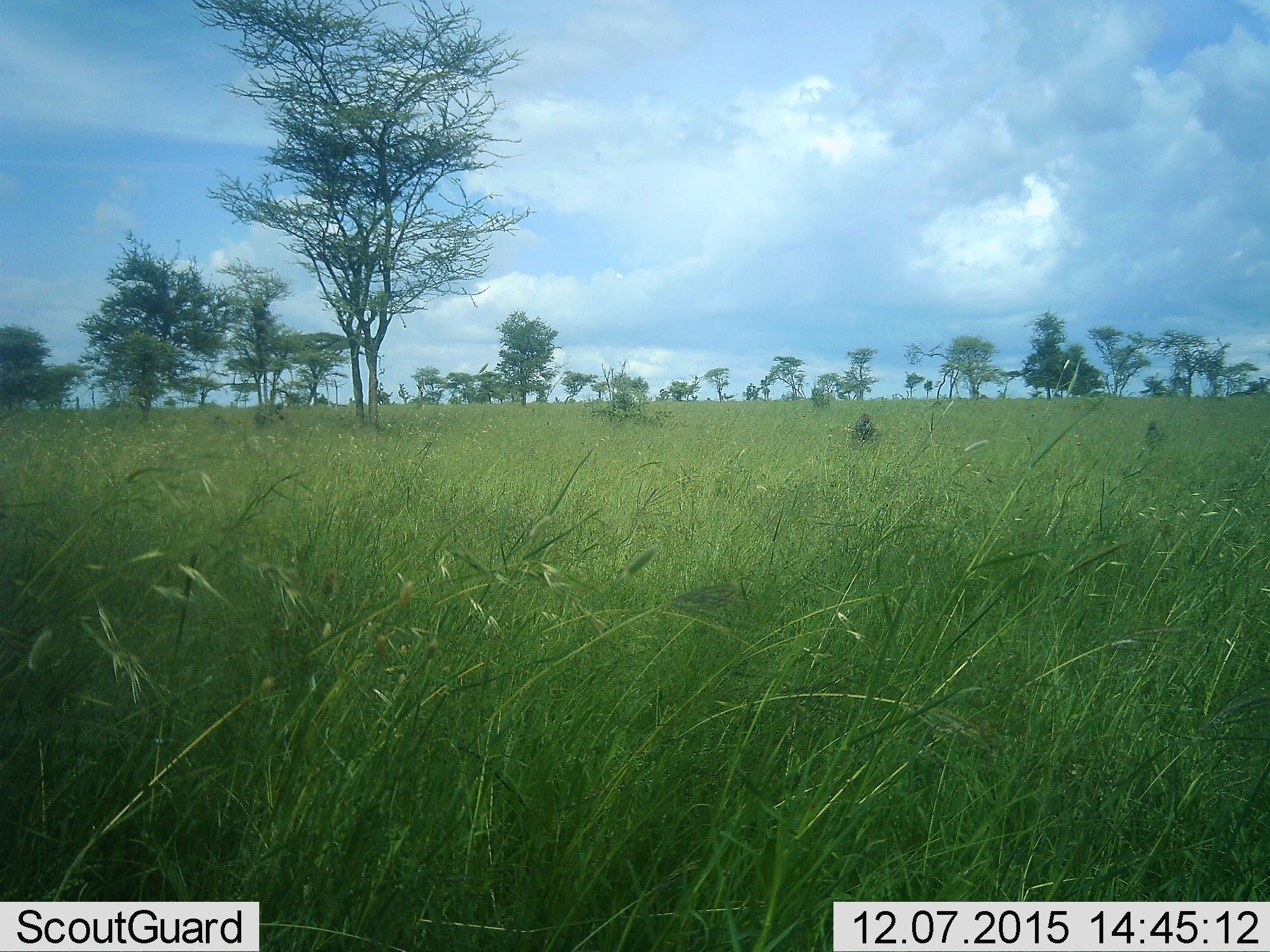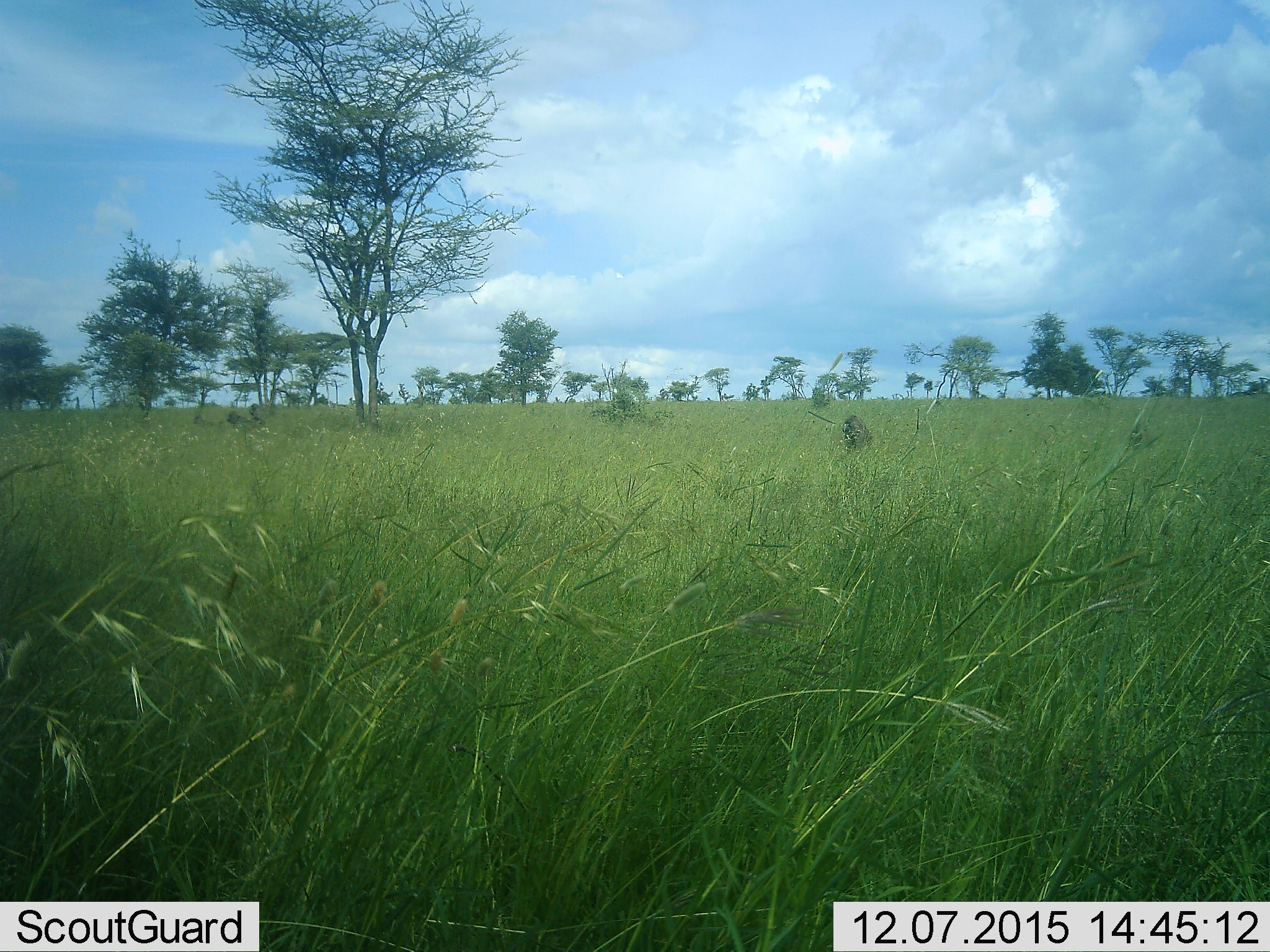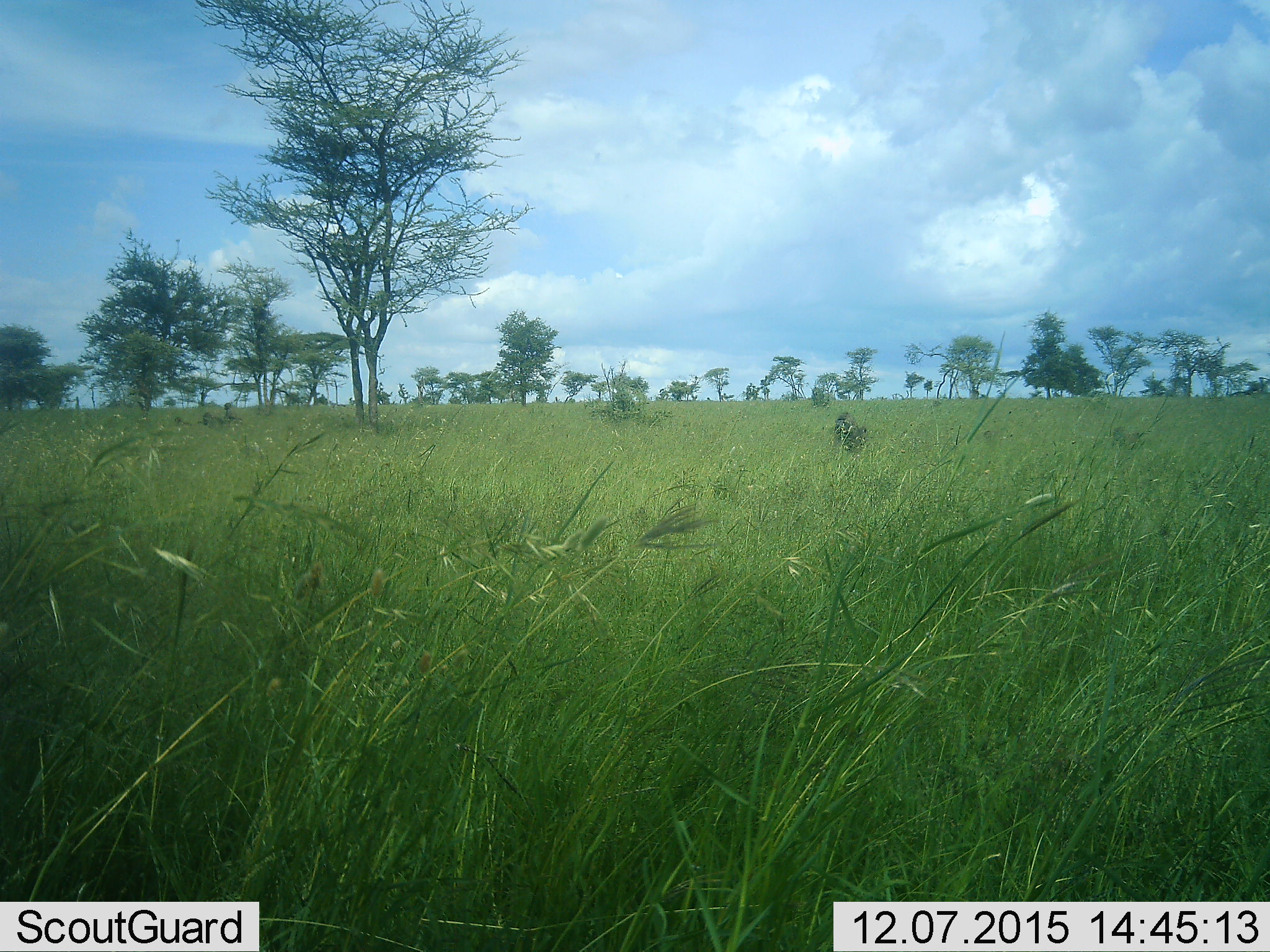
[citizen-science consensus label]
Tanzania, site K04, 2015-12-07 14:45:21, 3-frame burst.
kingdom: Animalia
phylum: Chordata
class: Mammalia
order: Primates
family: Cercopithecidae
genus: Papio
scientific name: Papio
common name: baboon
Baboon (Papio), count 4. Behavior (volunteer vote fractions): standing 40%, resting 20%, moving 80%, interacting 20%. Young present (vote fraction): 40%. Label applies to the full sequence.